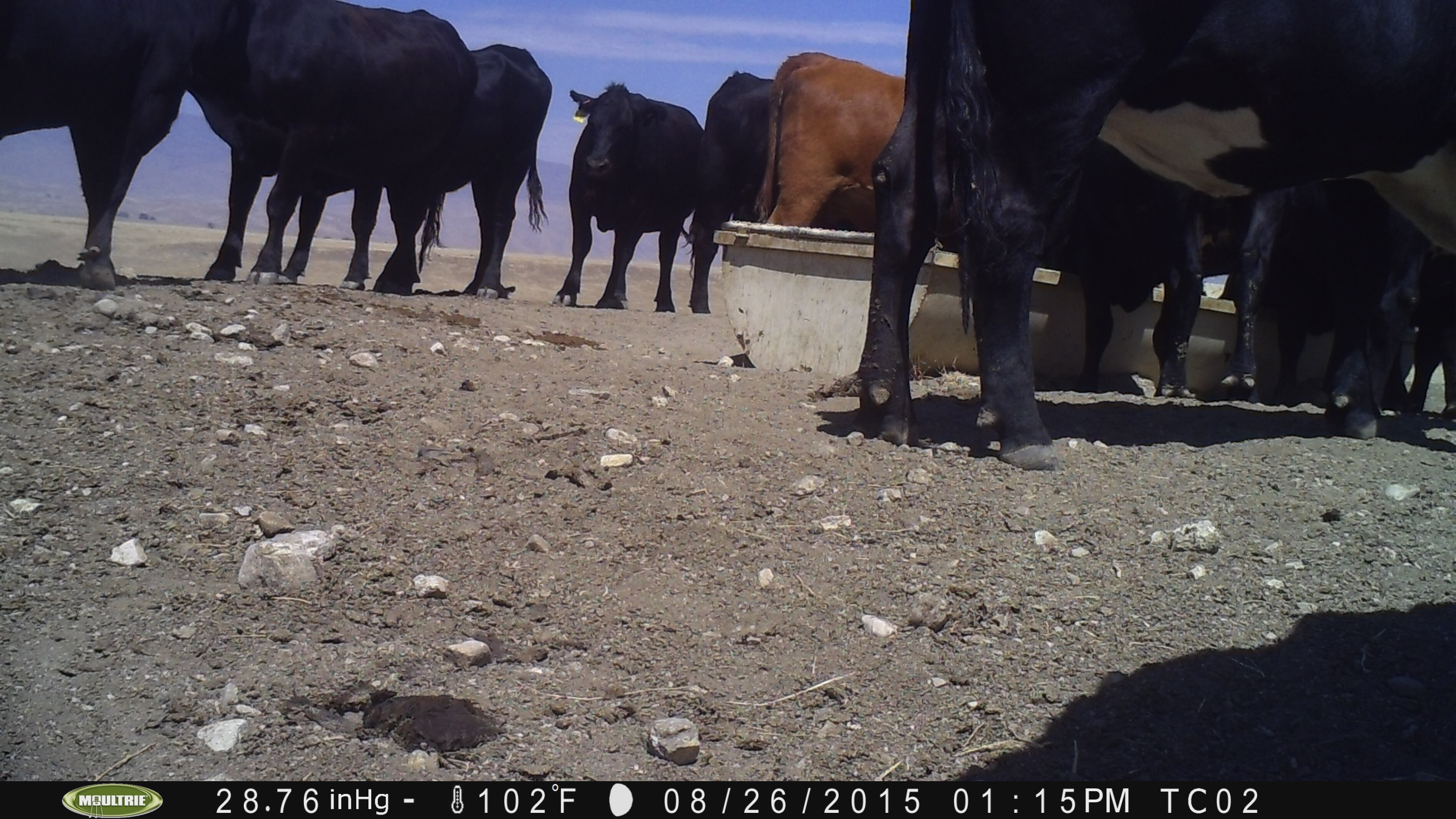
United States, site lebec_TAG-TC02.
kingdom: Animalia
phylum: Chordata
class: Mammalia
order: Artiodactyla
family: Bovidae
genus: Bos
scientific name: Bos taurus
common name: domestic cow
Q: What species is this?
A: Bos taurus (domestic cow).